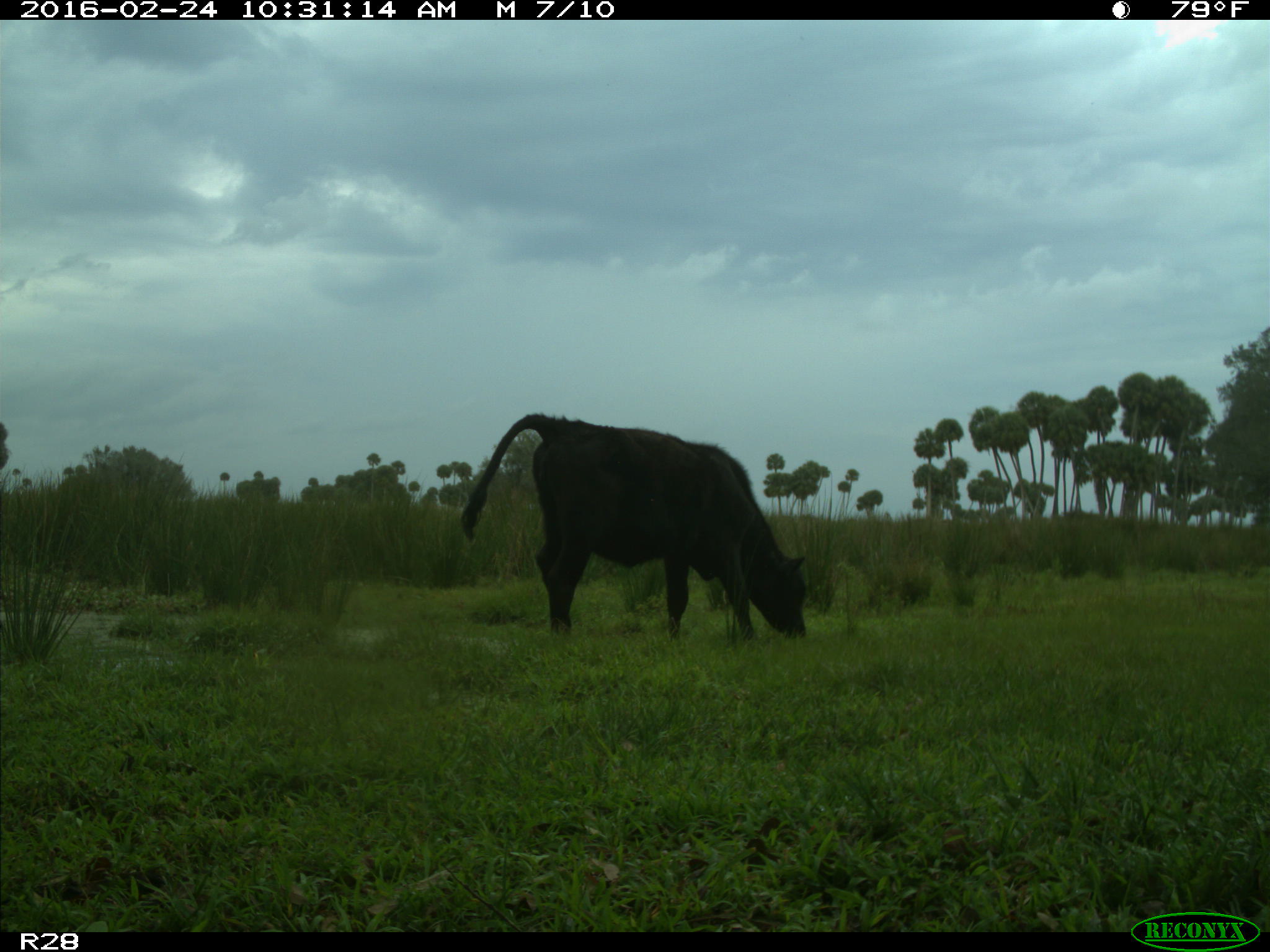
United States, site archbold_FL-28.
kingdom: Animalia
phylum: Chordata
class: Mammalia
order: Artiodactyla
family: Bovidae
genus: Bos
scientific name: Bos taurus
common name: domestic cow